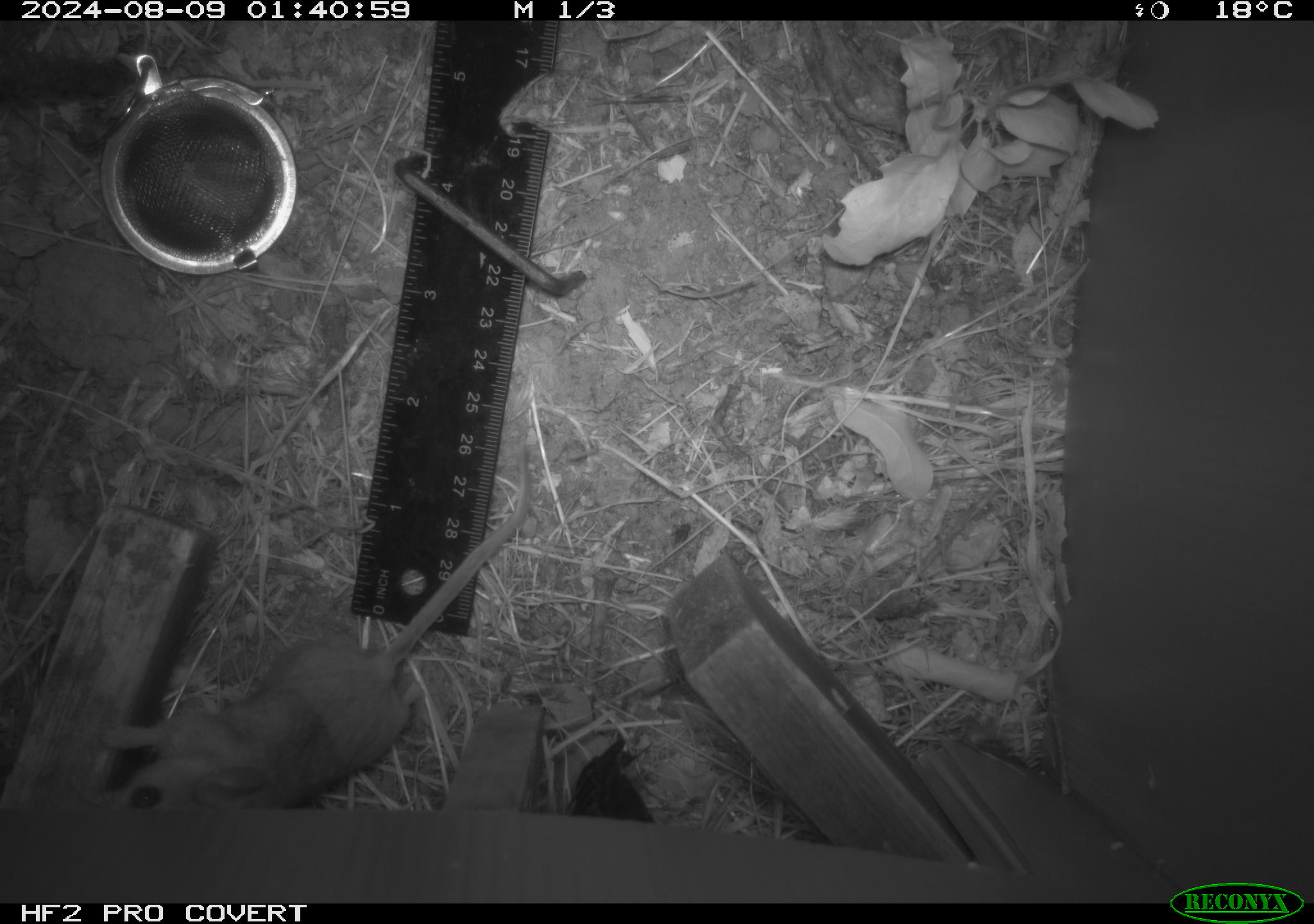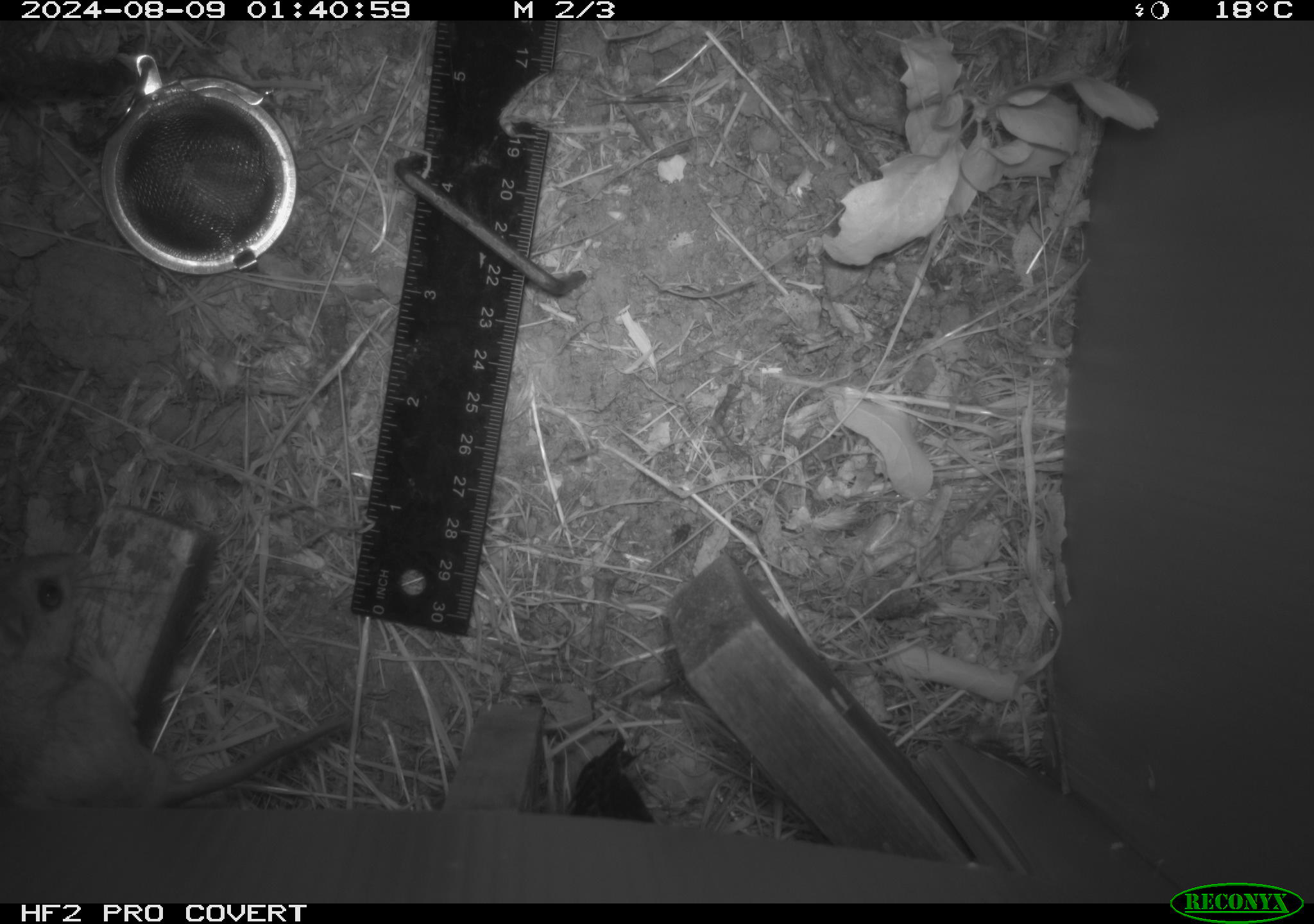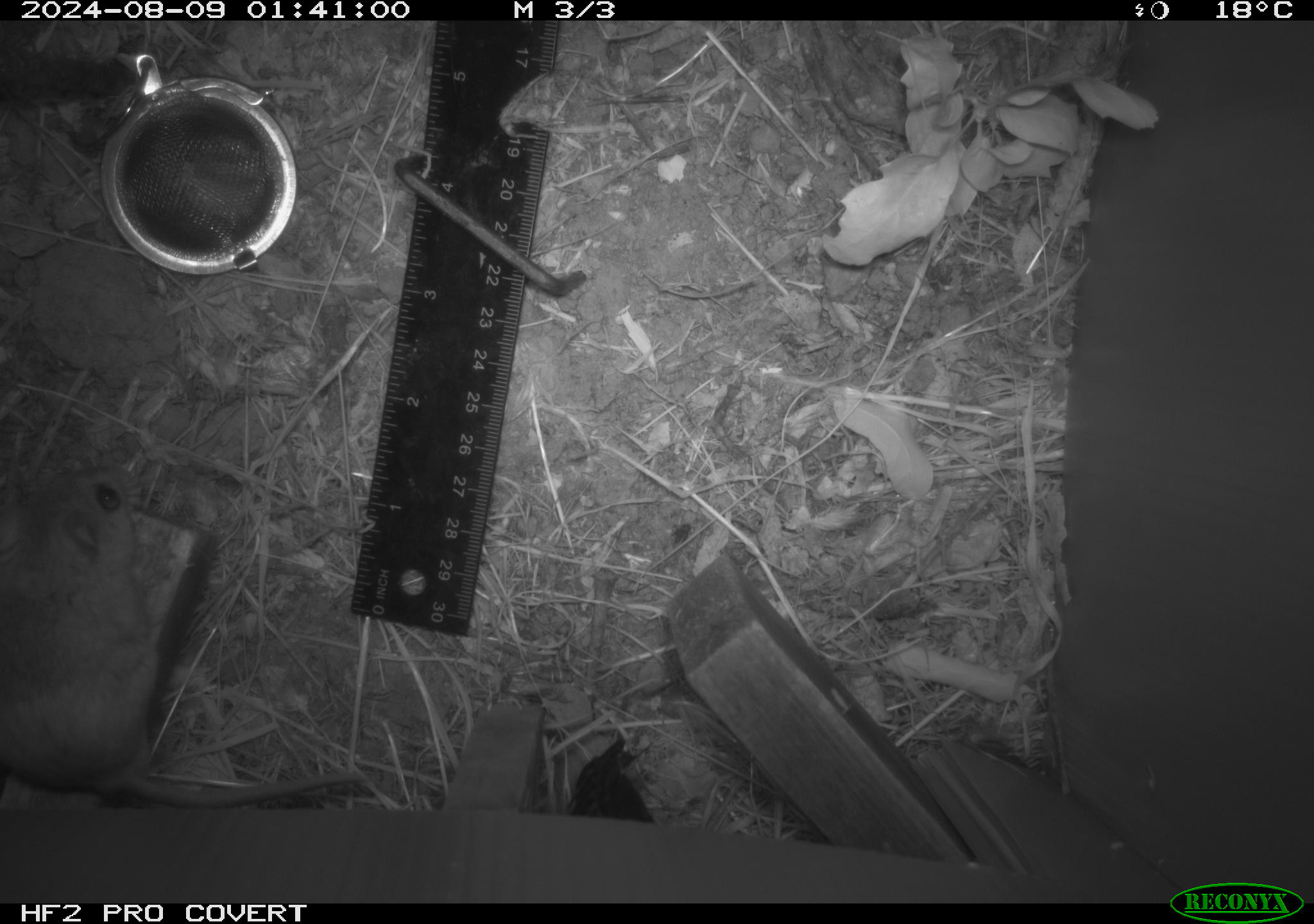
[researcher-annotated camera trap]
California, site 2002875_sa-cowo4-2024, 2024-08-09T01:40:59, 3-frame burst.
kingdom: Animalia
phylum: Chordata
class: Mammalia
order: Rodentia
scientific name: Rodentia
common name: rodent